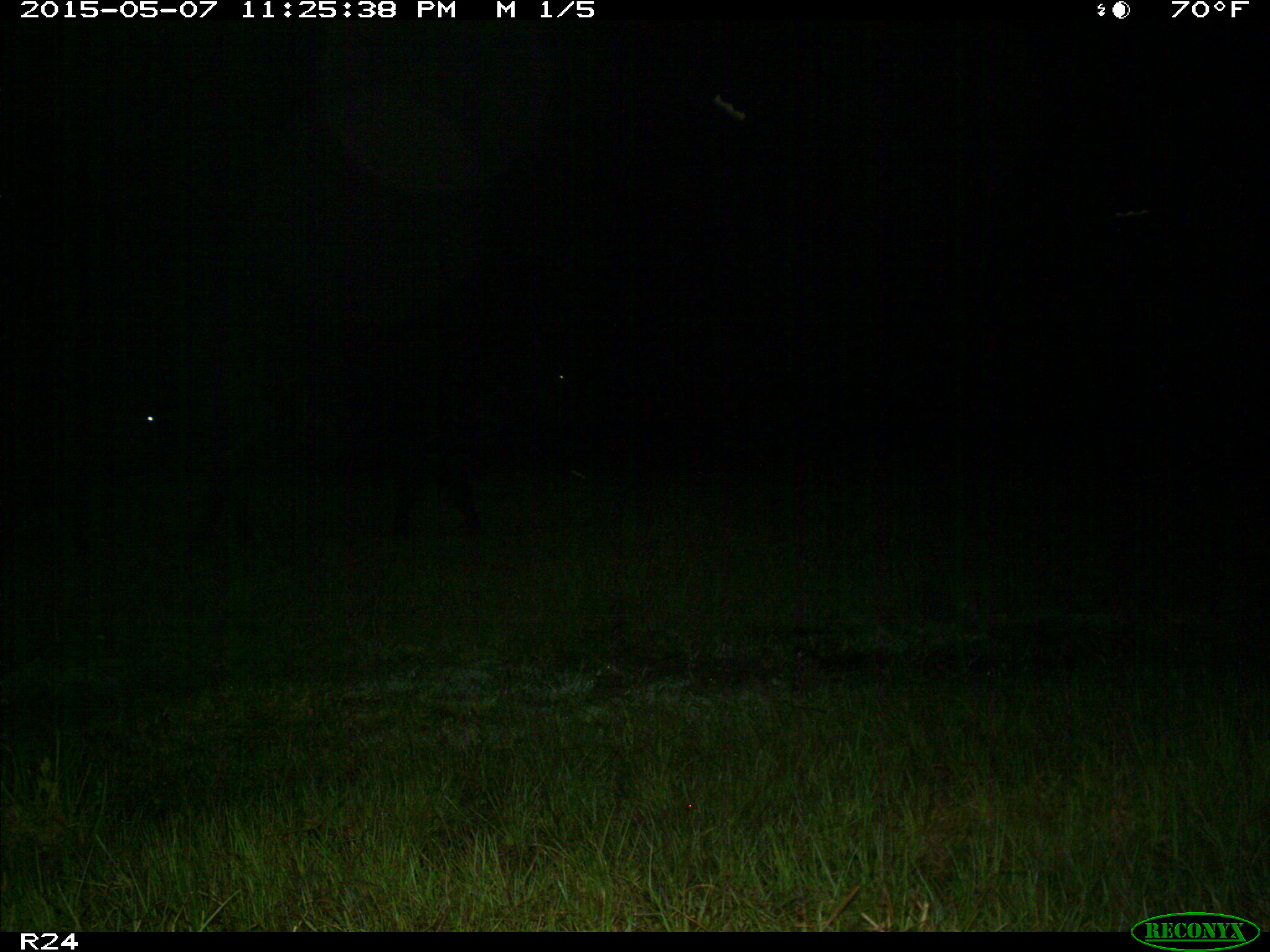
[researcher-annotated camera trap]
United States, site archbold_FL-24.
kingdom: Animalia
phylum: Chordata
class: Mammalia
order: Artiodactyla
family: Bovidae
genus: Bos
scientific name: Bos taurus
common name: domestic cow